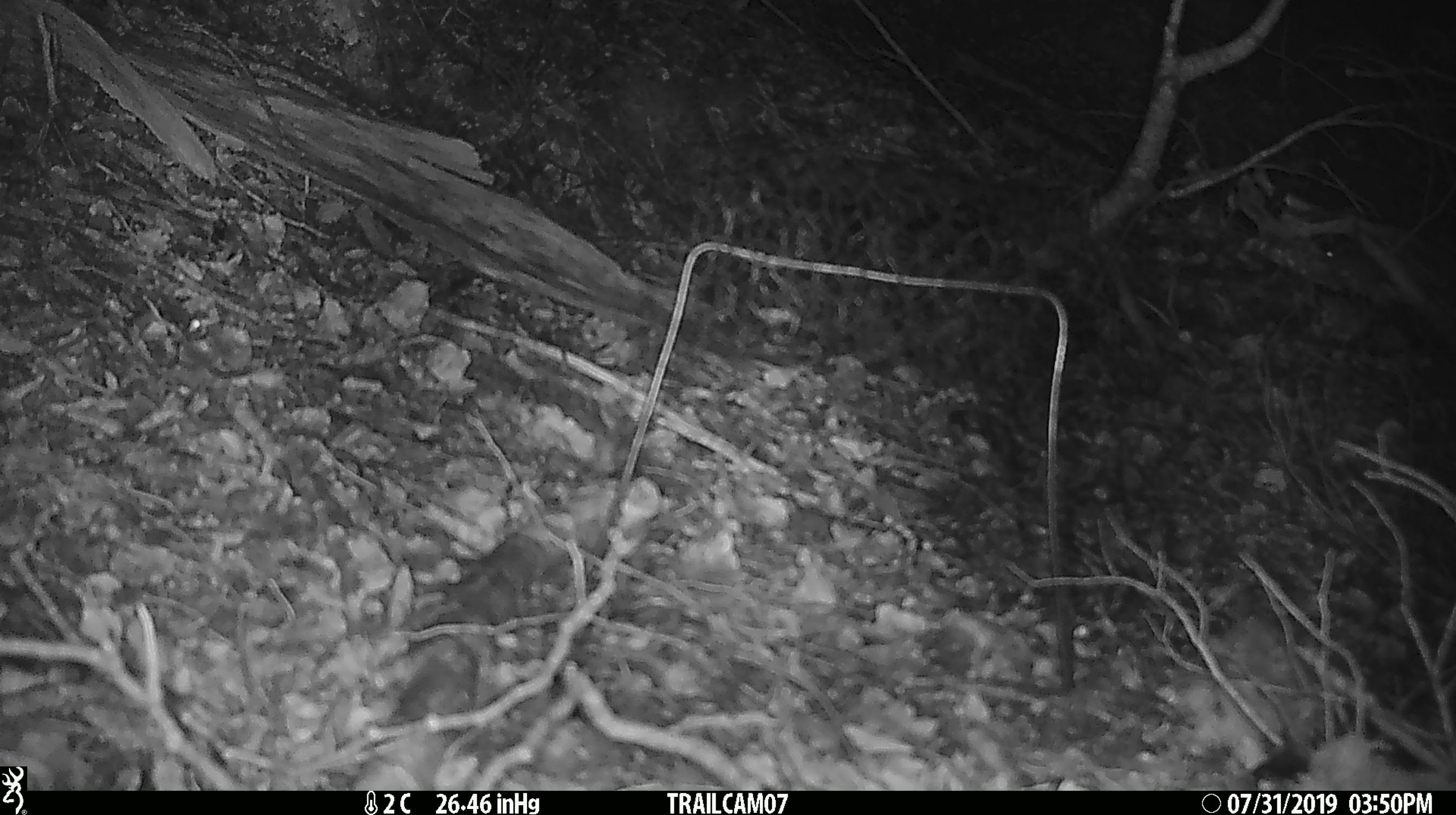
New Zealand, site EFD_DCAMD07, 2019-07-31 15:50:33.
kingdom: Animalia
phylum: Chordata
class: Mammalia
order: Rodentia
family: Muridae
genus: Mus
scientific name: Mus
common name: mouse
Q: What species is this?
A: Mouse (Mus).